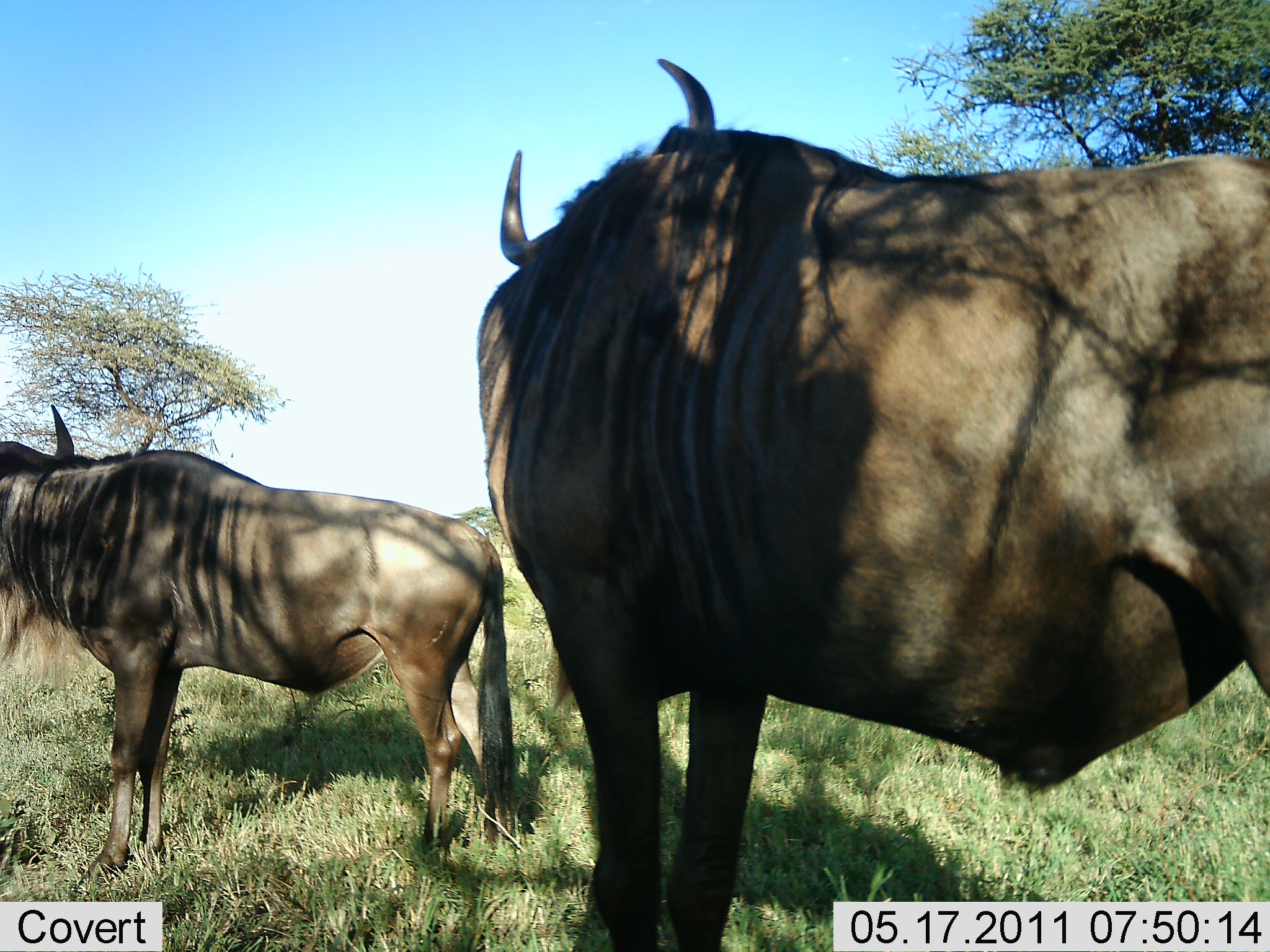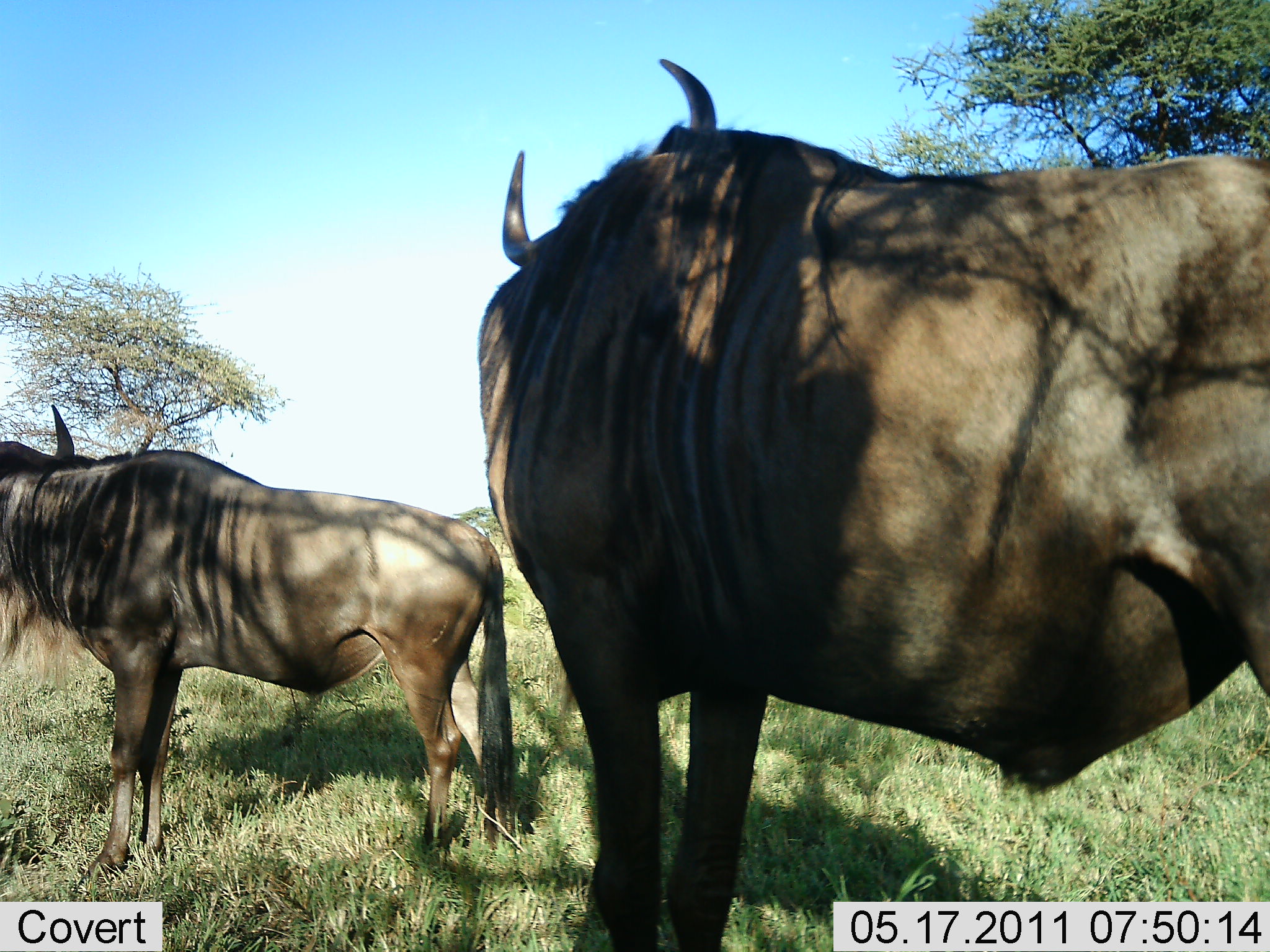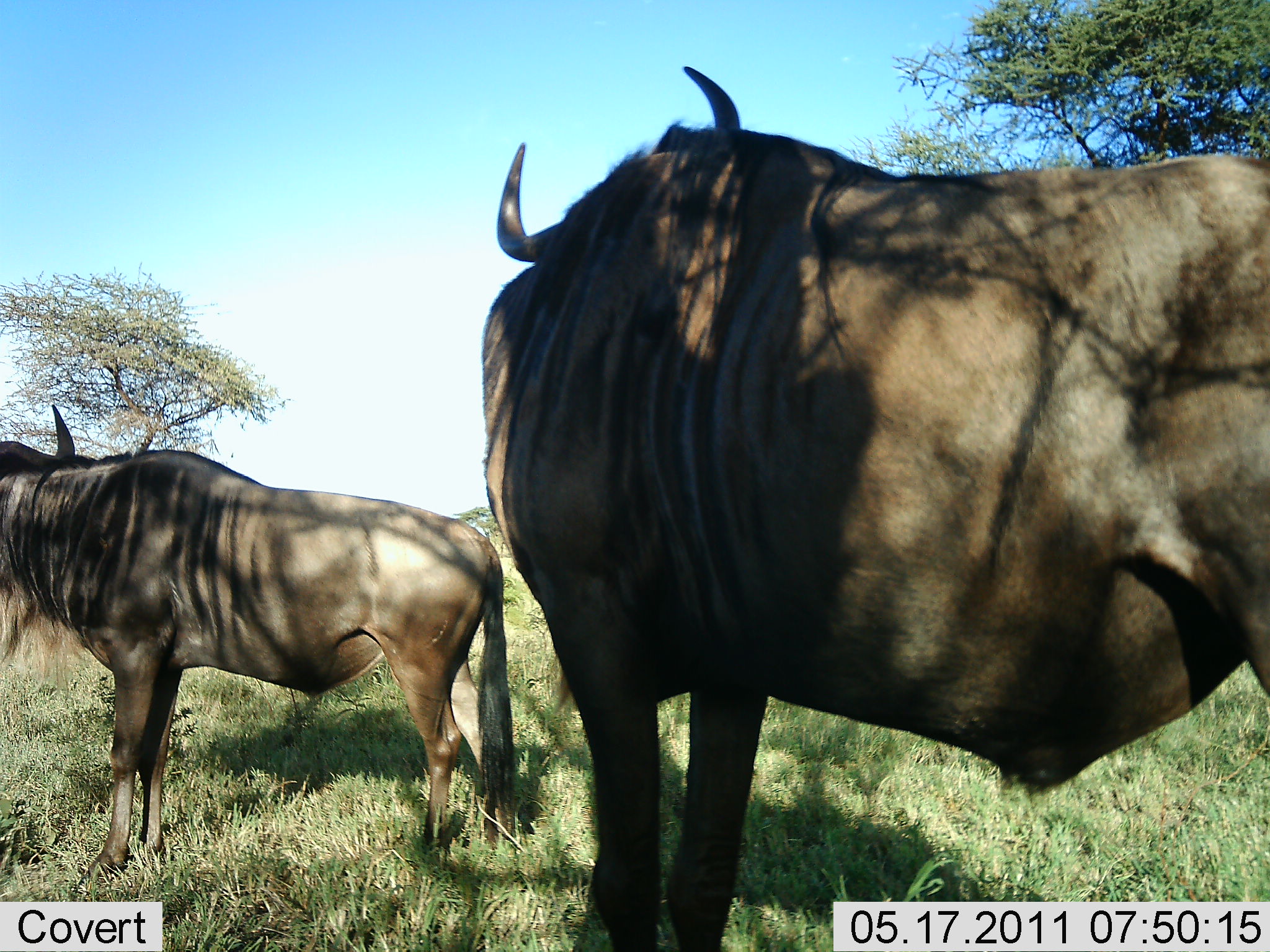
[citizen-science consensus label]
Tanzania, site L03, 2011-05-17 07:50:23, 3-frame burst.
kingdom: Animalia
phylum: Chordata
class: Mammalia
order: Artiodactyla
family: Bovidae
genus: Connochaetes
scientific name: Connochaetes taurinus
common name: blue wildebeest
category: wildebeest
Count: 2.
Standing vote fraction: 100%.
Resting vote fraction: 0%.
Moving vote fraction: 0%.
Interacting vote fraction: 0%.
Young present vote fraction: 0%.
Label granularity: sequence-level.